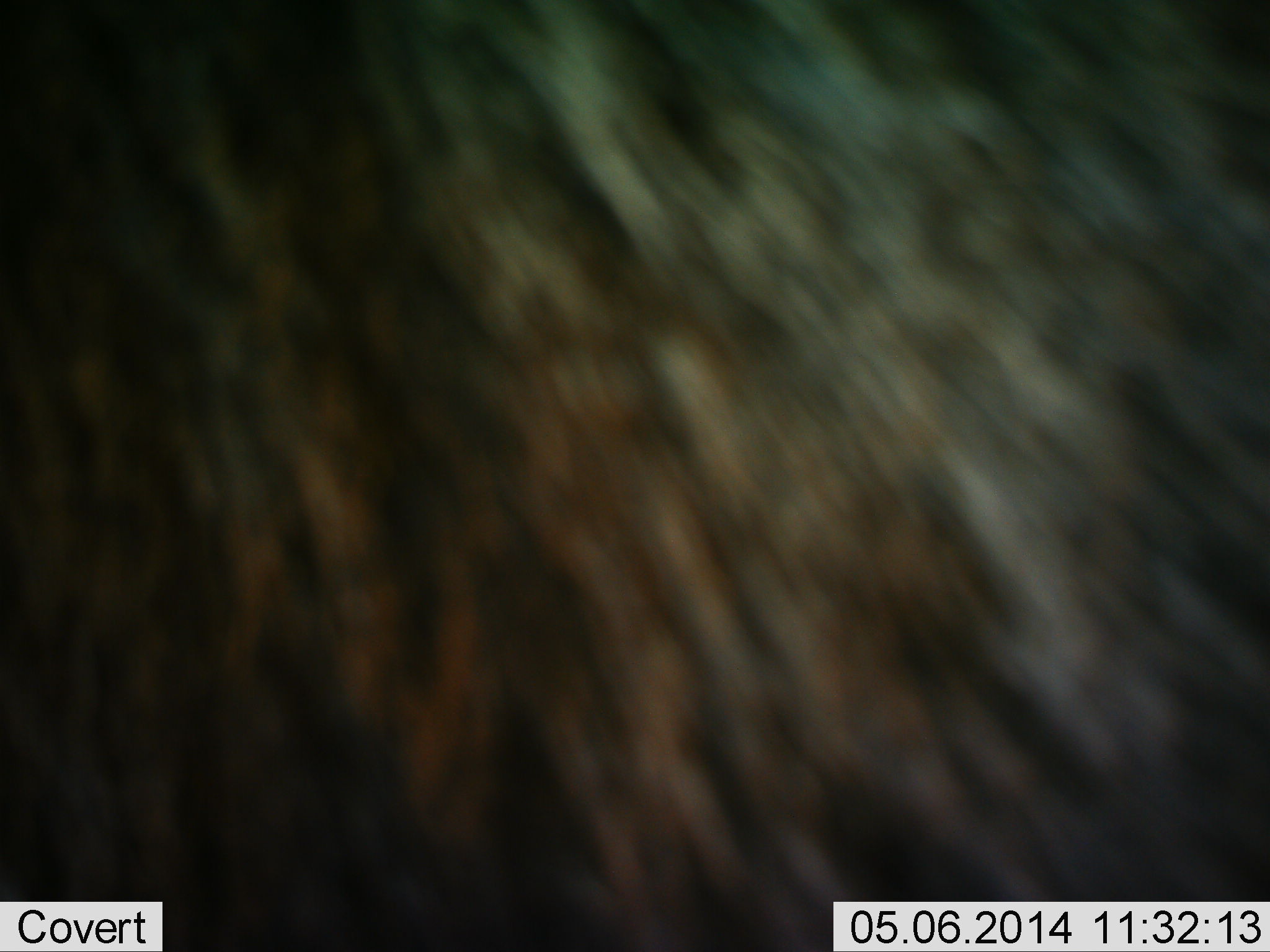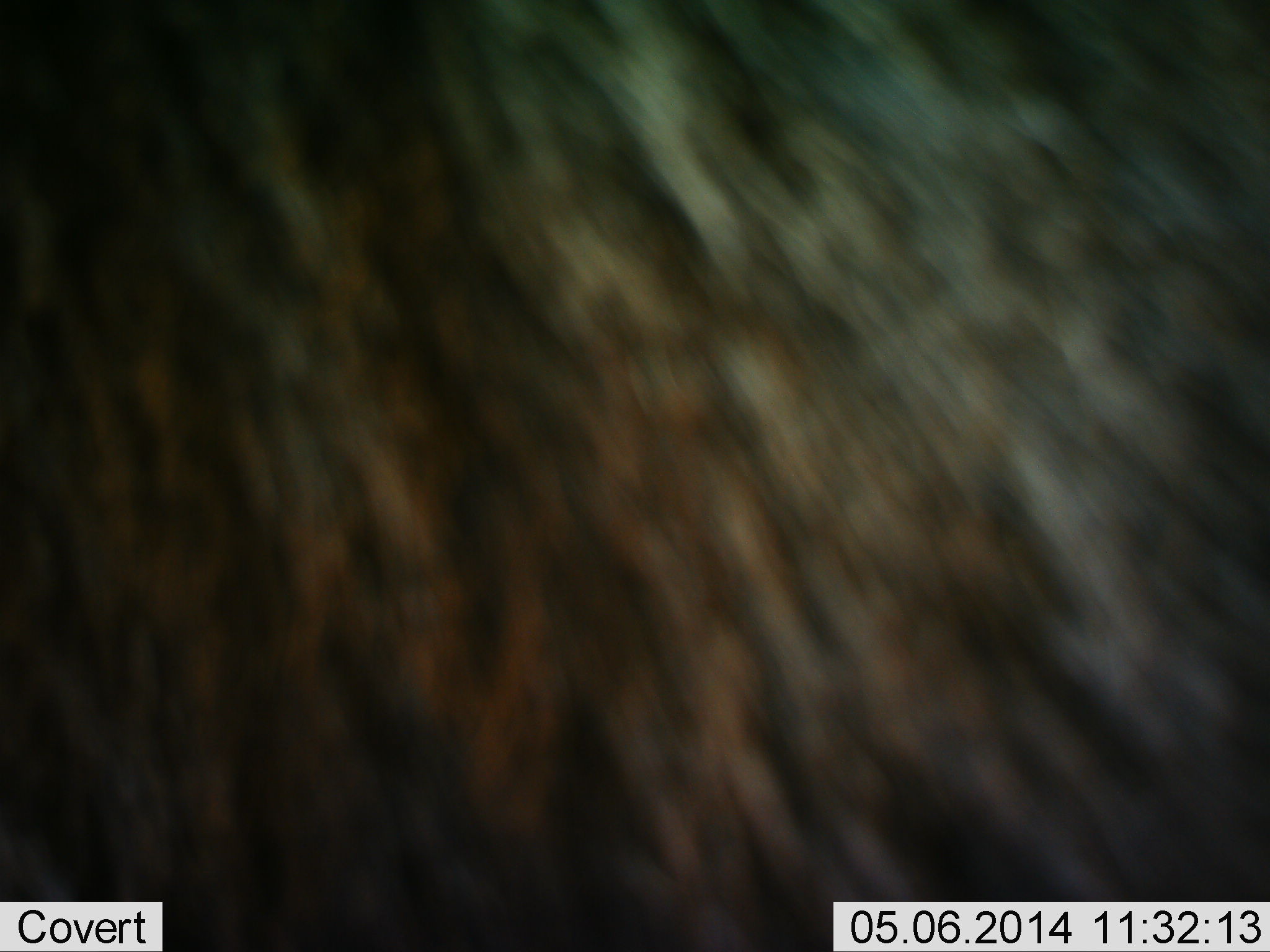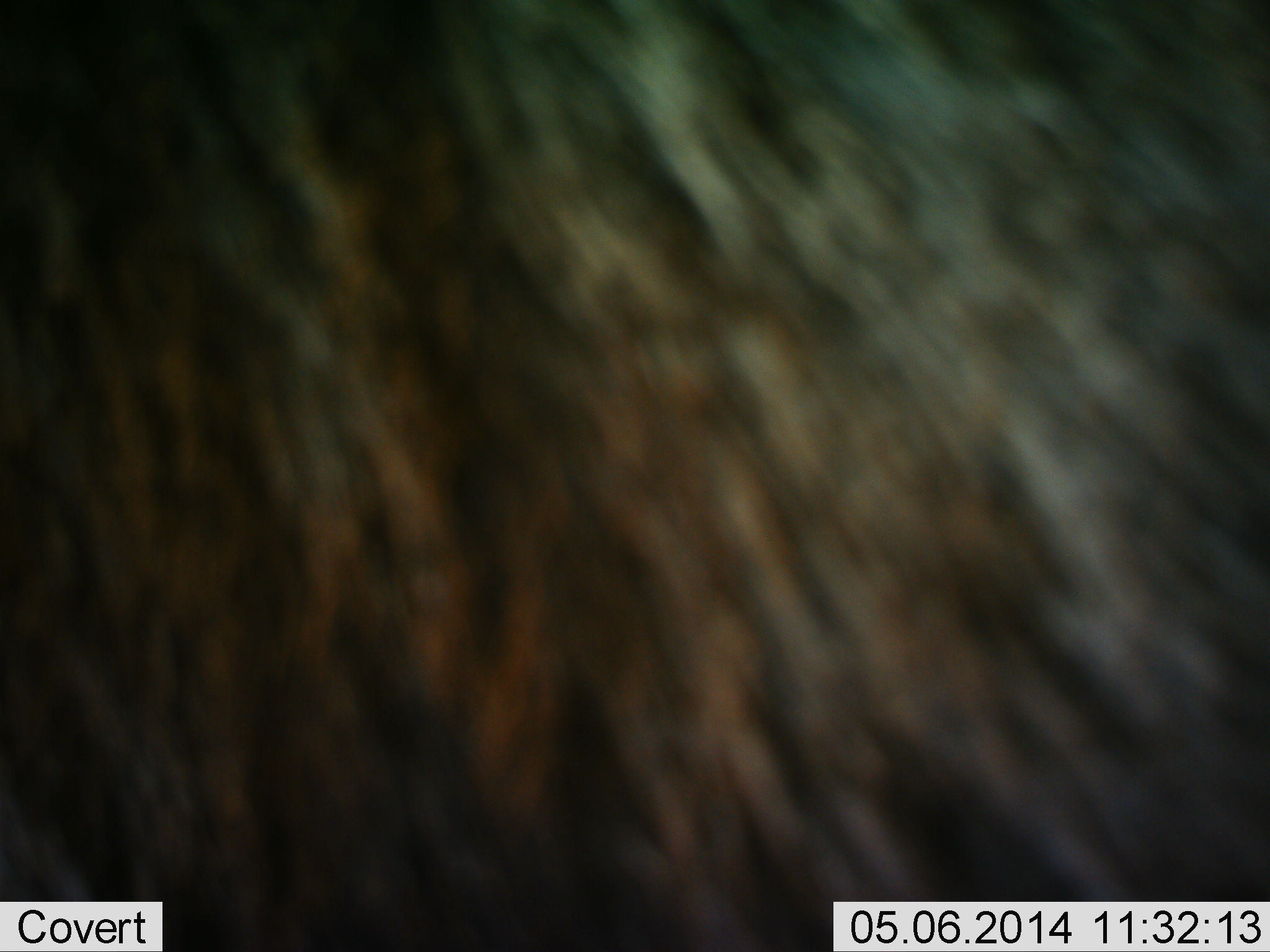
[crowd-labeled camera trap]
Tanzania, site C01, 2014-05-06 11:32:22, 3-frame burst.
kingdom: Animalia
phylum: Chordata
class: Mammalia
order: Artiodactyla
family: Bovidae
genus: Connochaetes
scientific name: Connochaetes taurinus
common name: blue wildebeest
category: wildebeest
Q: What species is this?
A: Wildebeest (blue wildebeest) (Connochaetes taurinus).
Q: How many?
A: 1.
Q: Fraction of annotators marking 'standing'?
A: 90%.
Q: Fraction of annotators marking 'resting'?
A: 0%.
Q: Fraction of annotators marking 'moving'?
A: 10%.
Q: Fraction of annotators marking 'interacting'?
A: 0%.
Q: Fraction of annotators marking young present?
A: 0%.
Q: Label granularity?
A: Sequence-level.